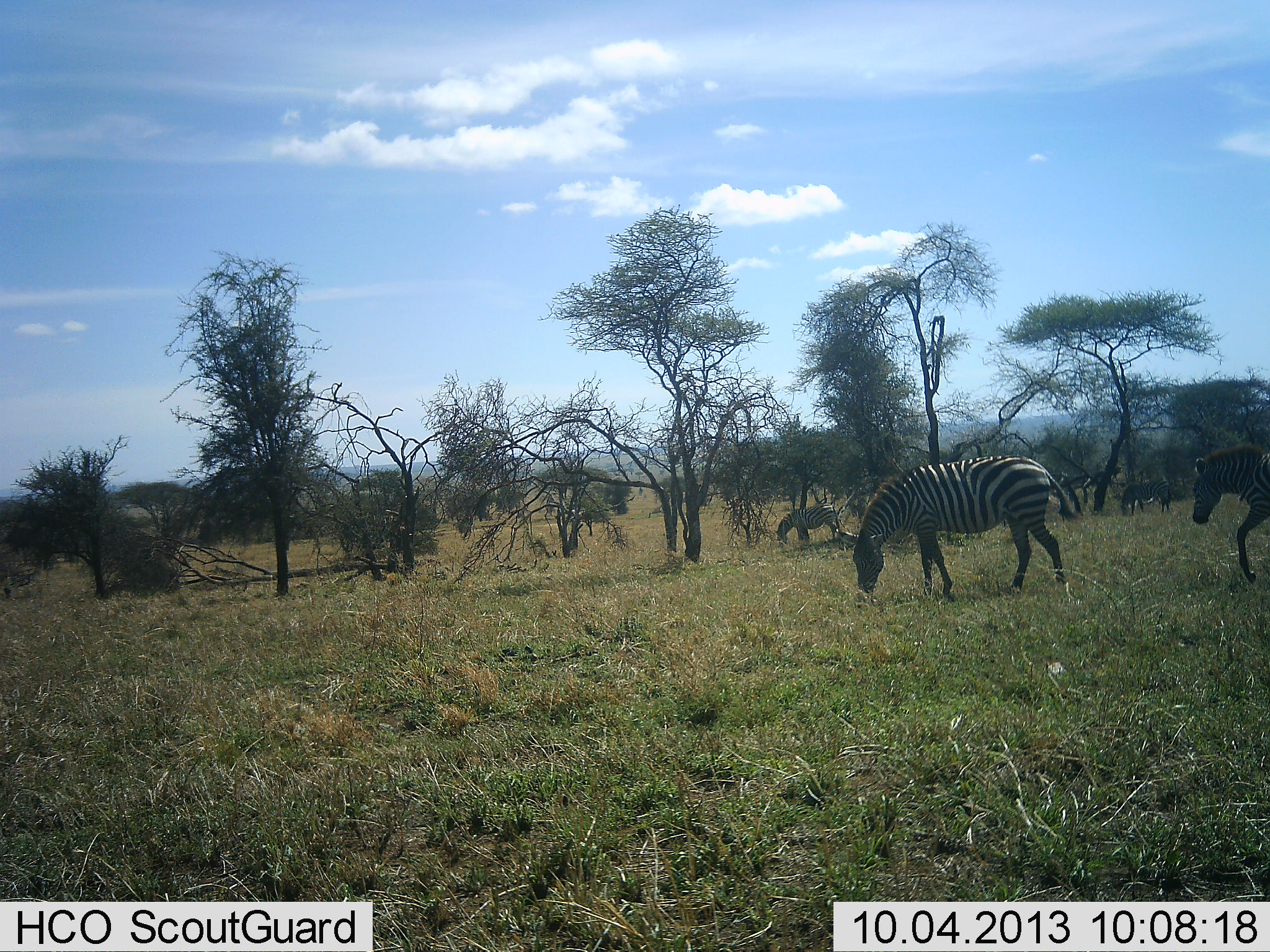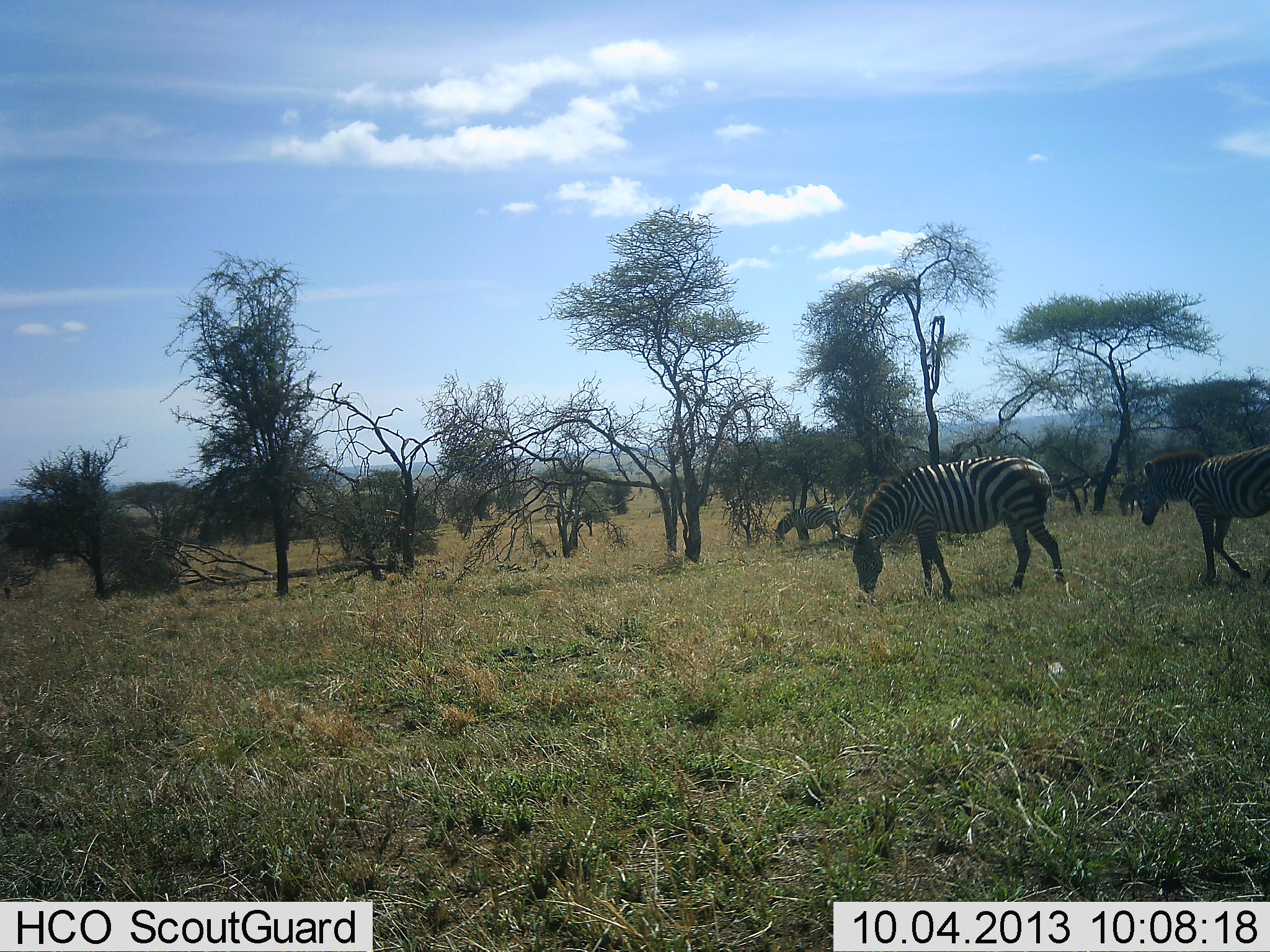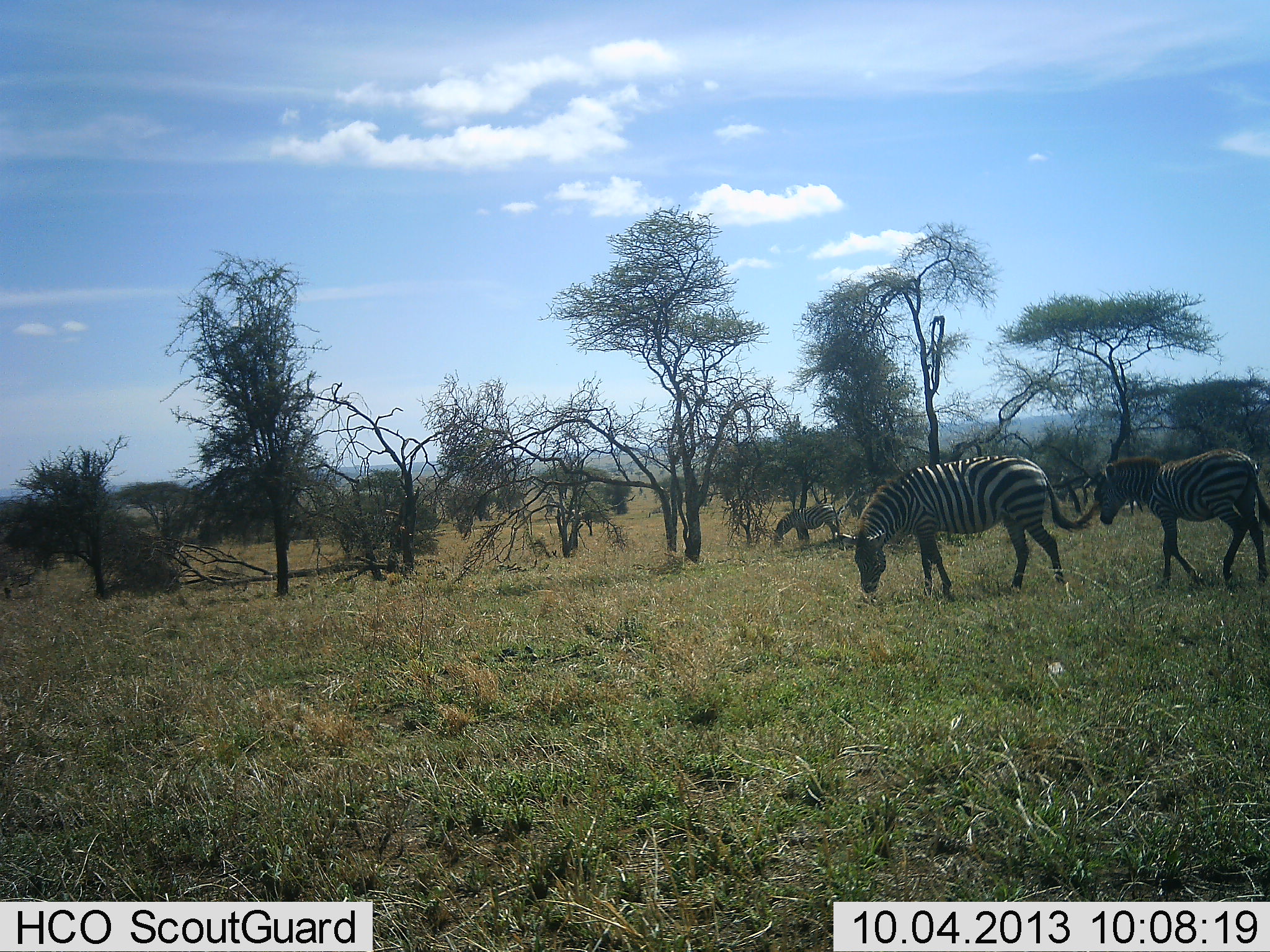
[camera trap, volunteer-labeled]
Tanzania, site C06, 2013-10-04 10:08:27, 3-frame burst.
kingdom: Animalia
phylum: Chordata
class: Mammalia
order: Perissodactyla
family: Equidae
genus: Equus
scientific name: Equus quagga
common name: plains zebra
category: zebra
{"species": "zebra (plains zebra) (Equus quagga)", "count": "4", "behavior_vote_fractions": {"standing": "30%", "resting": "0%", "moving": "70%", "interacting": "0%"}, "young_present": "30%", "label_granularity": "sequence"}